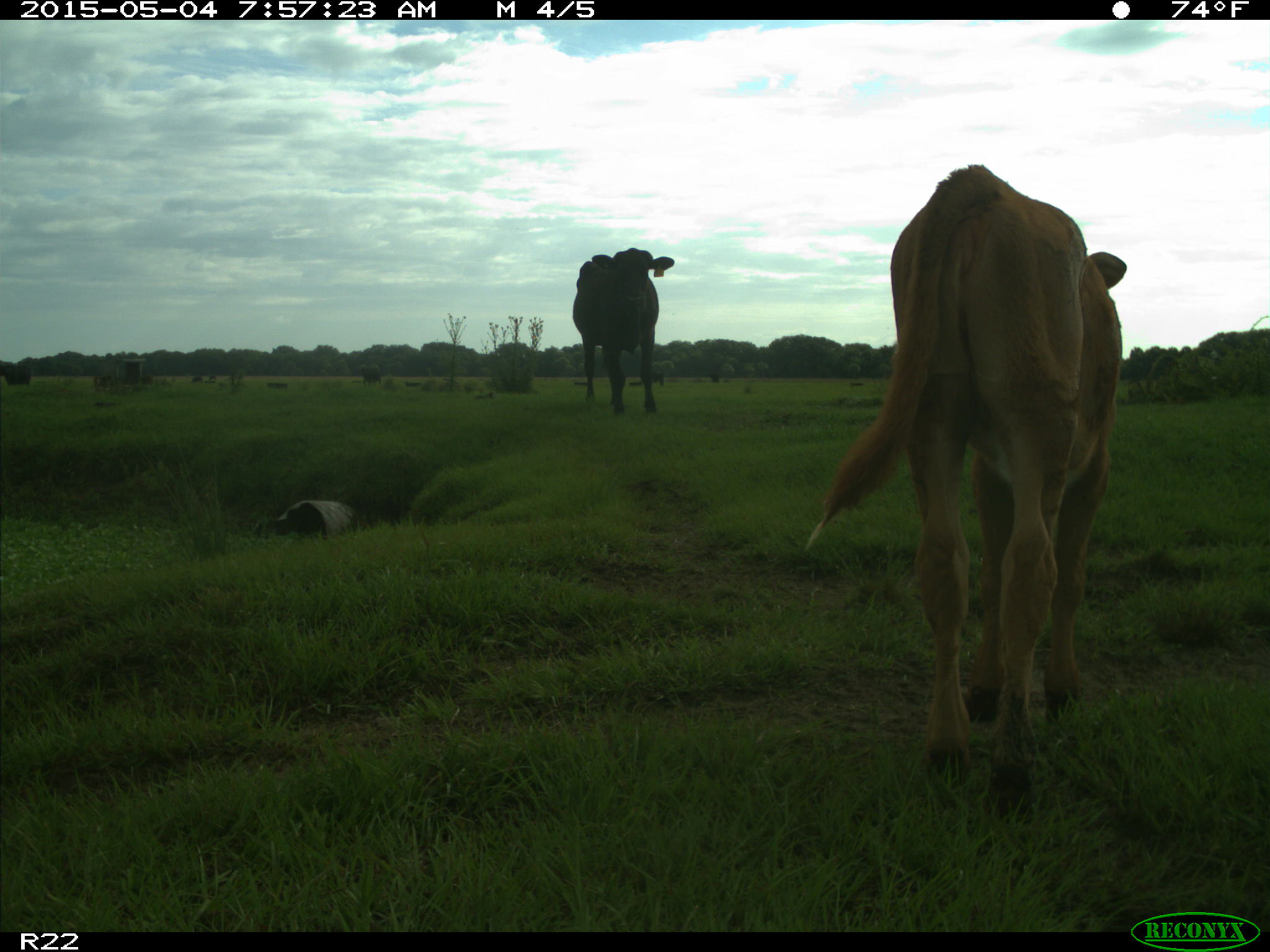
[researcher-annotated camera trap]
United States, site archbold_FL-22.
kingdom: Animalia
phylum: Chordata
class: Mammalia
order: Artiodactyla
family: Bovidae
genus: Bos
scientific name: Bos taurus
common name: domestic cow